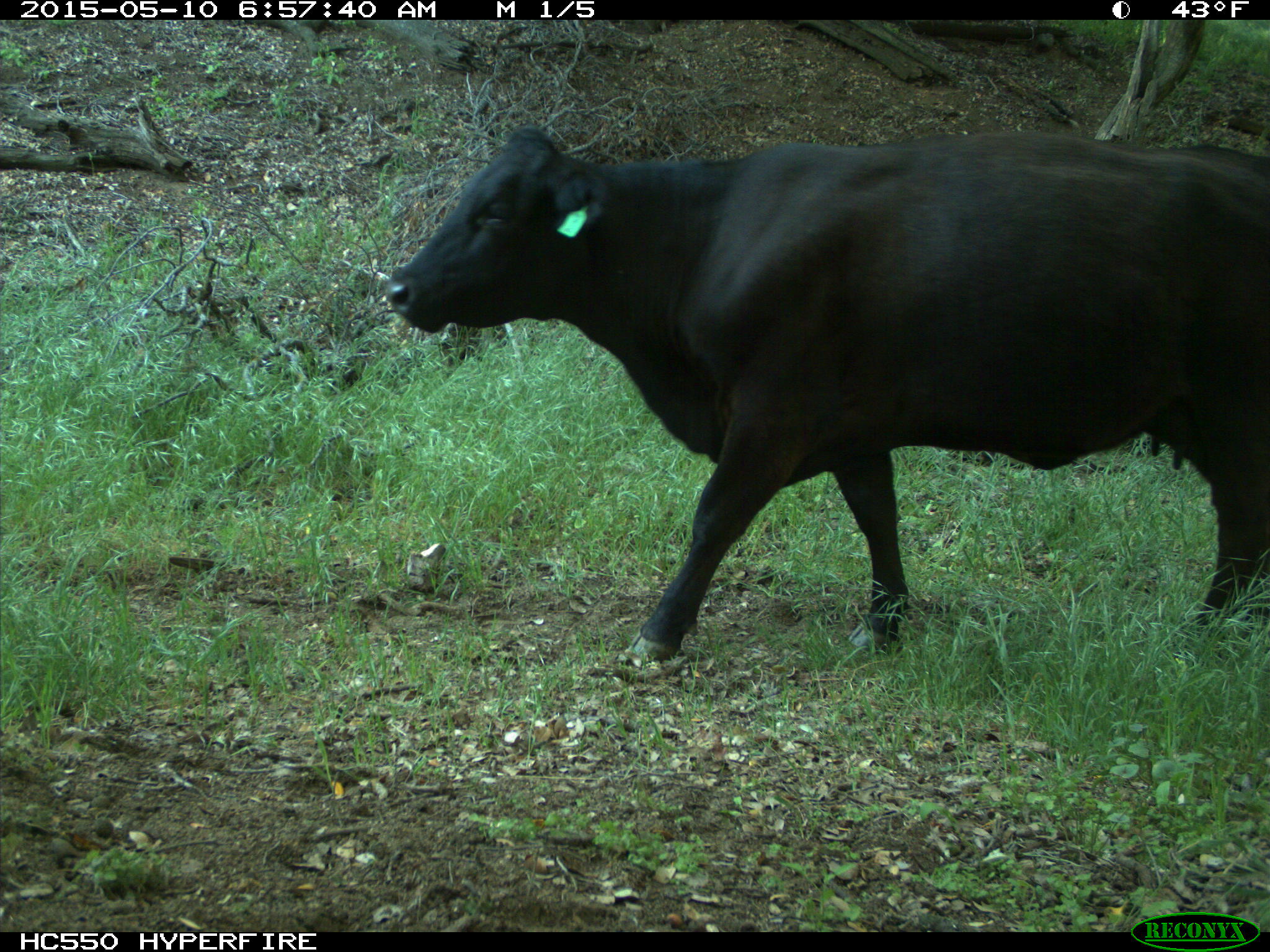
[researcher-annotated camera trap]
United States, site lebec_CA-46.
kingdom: Animalia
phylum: Chordata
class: Mammalia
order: Artiodactyla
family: Bovidae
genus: Bos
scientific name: Bos taurus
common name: domestic cow